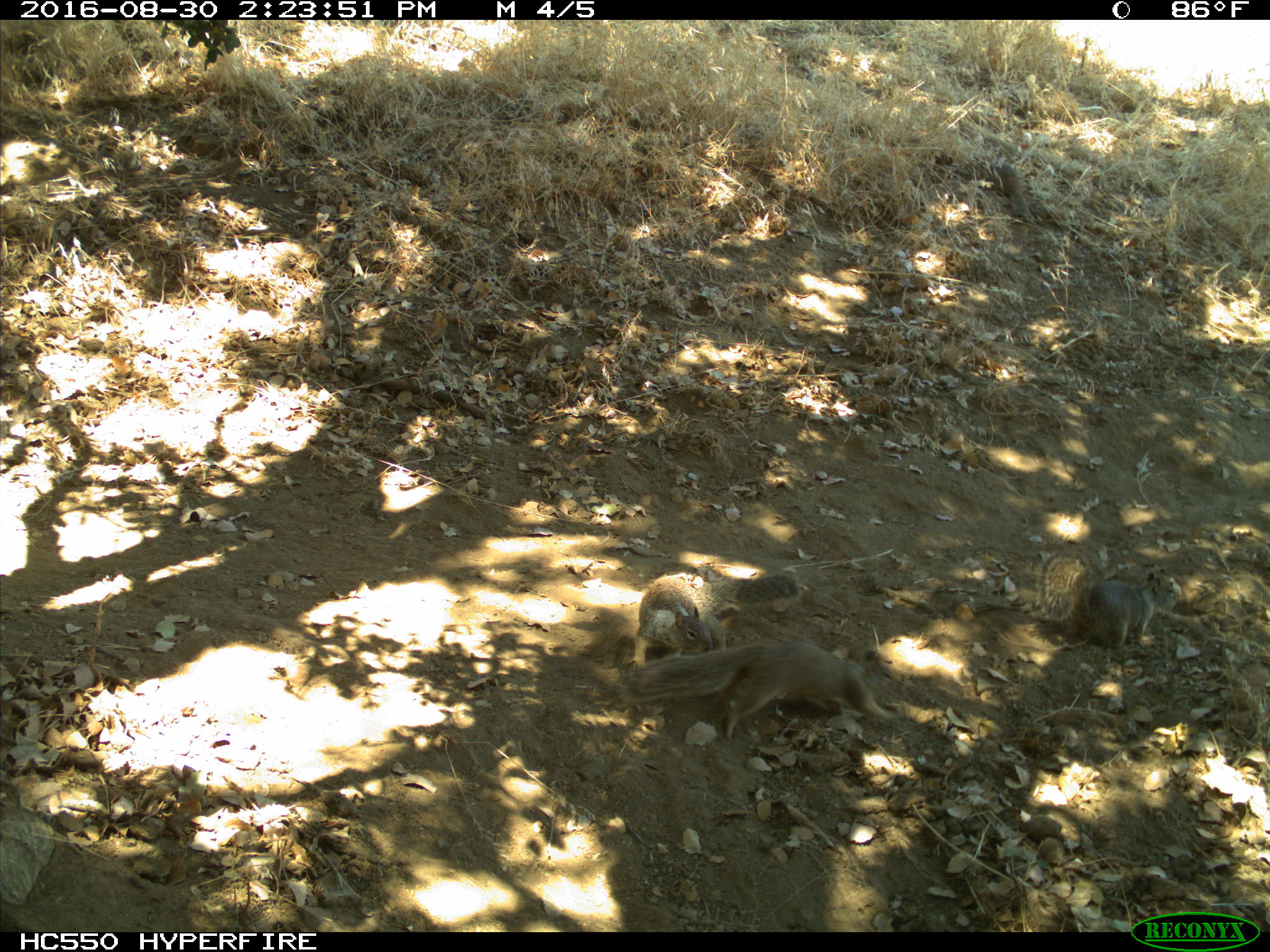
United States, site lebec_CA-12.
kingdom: Animalia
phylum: Chordata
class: Mammalia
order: Rodentia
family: Sciuridae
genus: Otospermophilus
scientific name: Otospermophilus beecheyi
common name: california ground squirrel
Otospermophilus beecheyi (california ground squirrel).